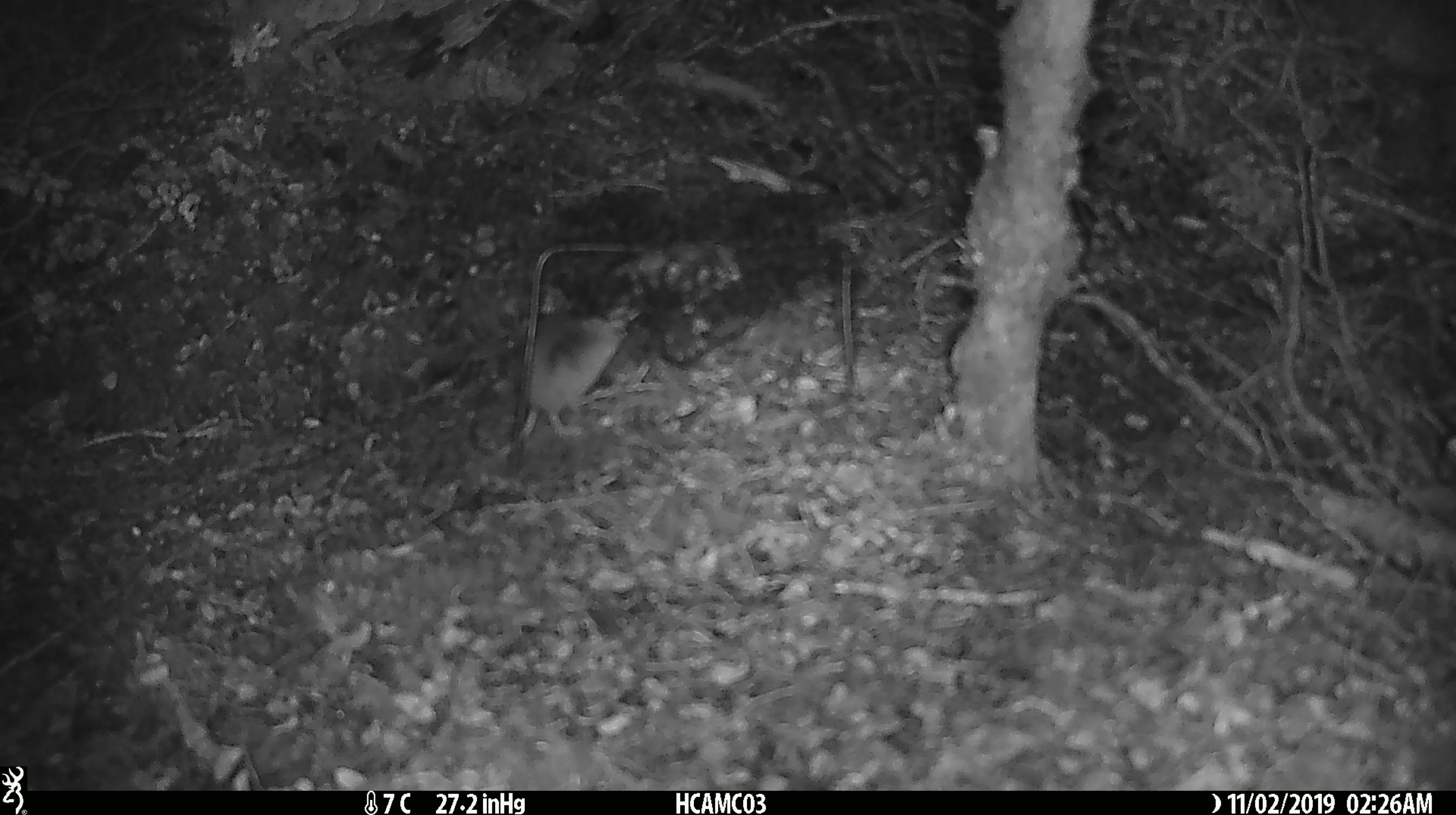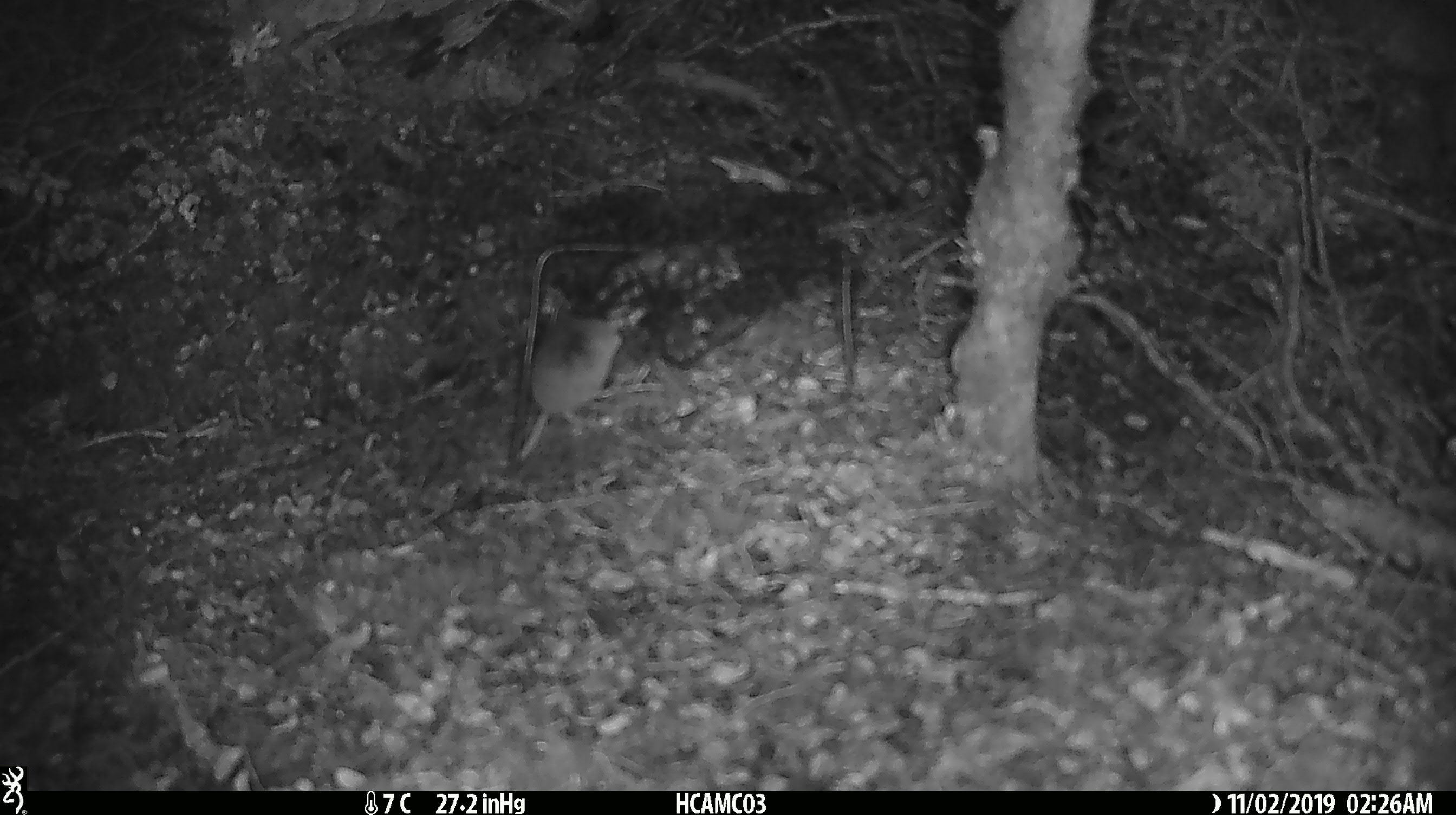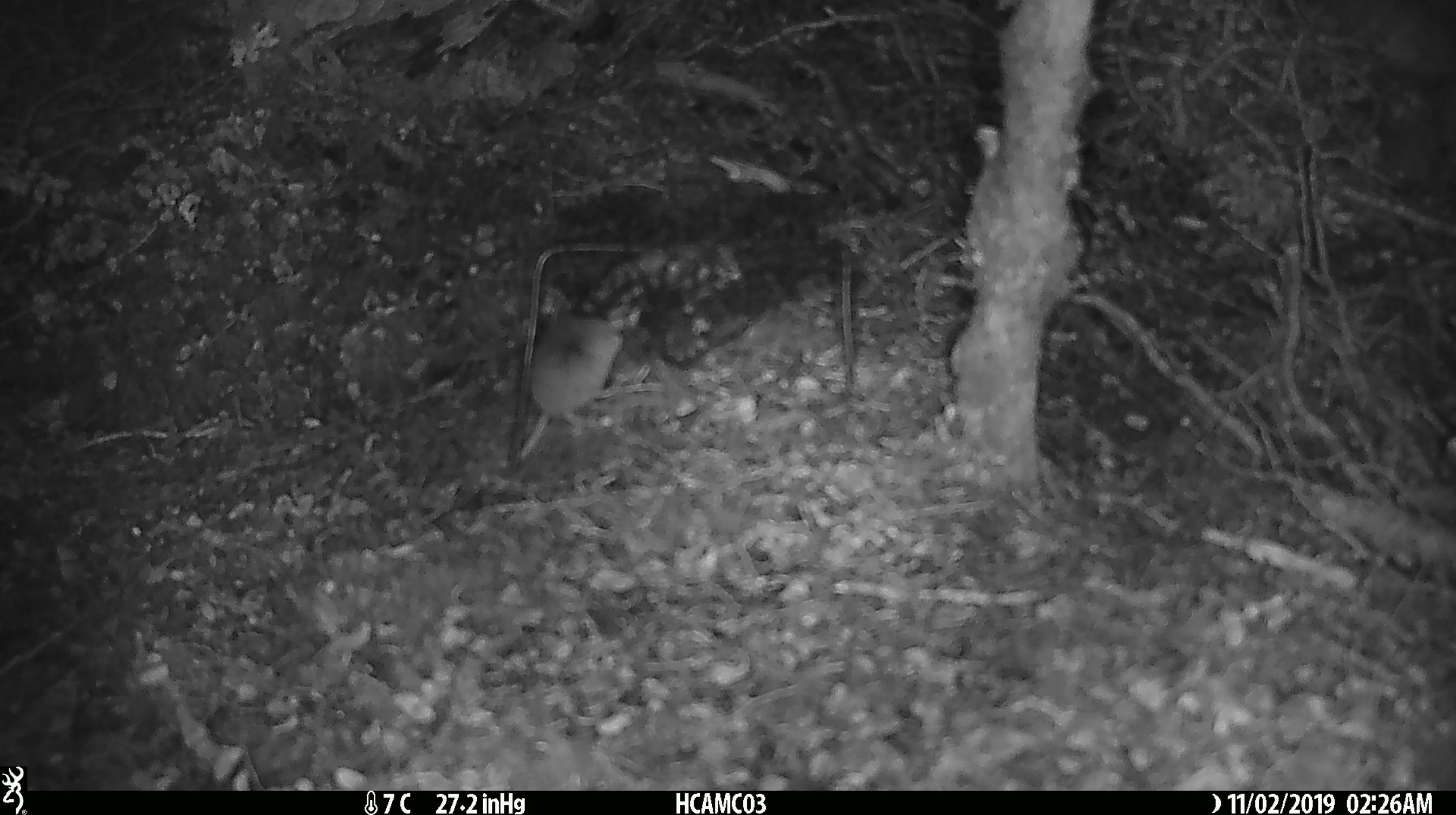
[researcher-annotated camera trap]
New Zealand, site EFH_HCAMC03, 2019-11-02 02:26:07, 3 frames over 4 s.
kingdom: Animalia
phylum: Chordata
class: Mammalia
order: Rodentia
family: Muridae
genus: Mus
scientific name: Mus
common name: mouse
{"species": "mouse (Mus)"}